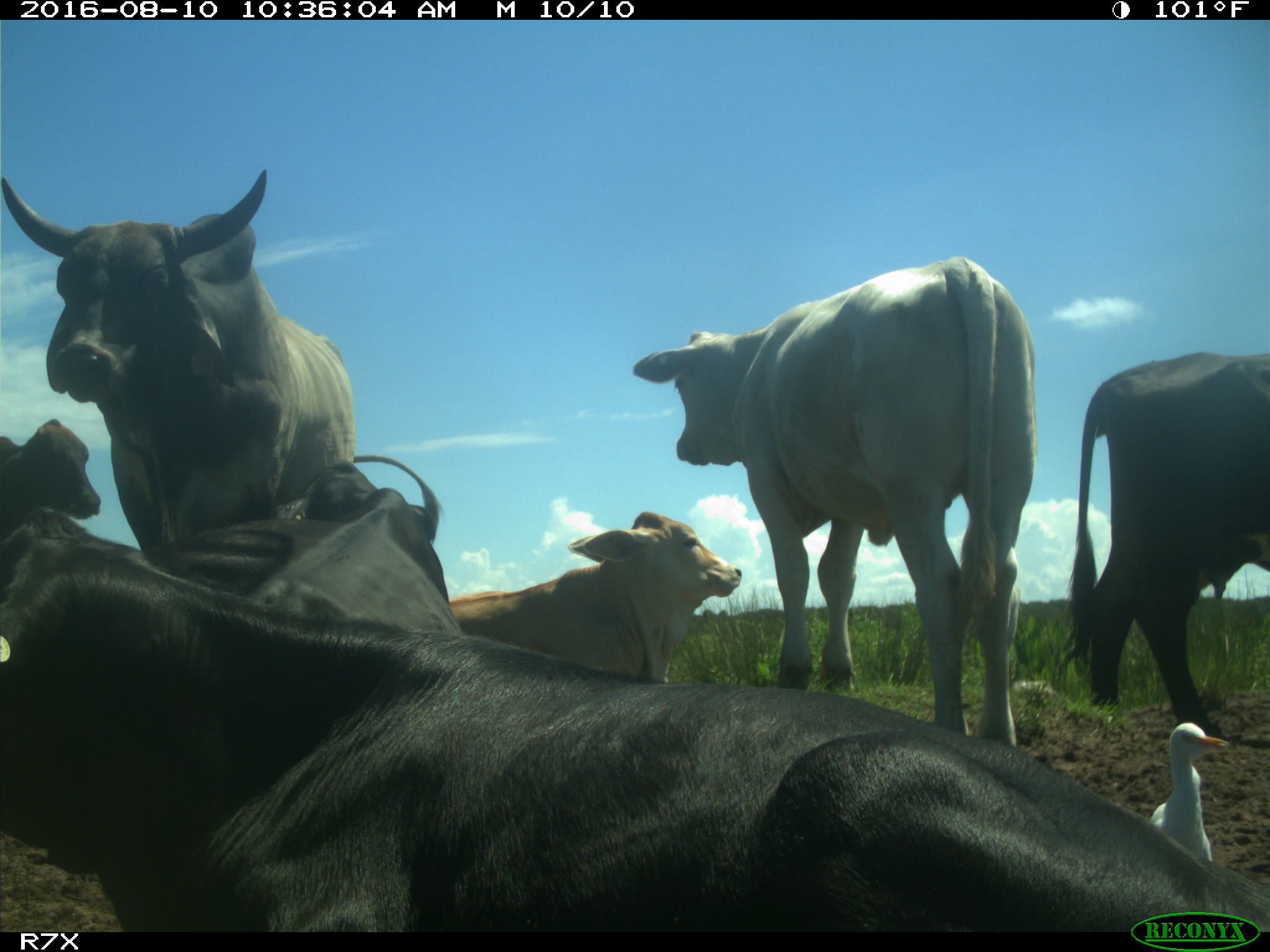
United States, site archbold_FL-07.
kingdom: Animalia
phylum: Chordata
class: Mammalia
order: Artiodactyla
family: Bovidae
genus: Bos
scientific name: Bos taurus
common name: domestic cow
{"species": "Bos taurus (domestic cow)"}